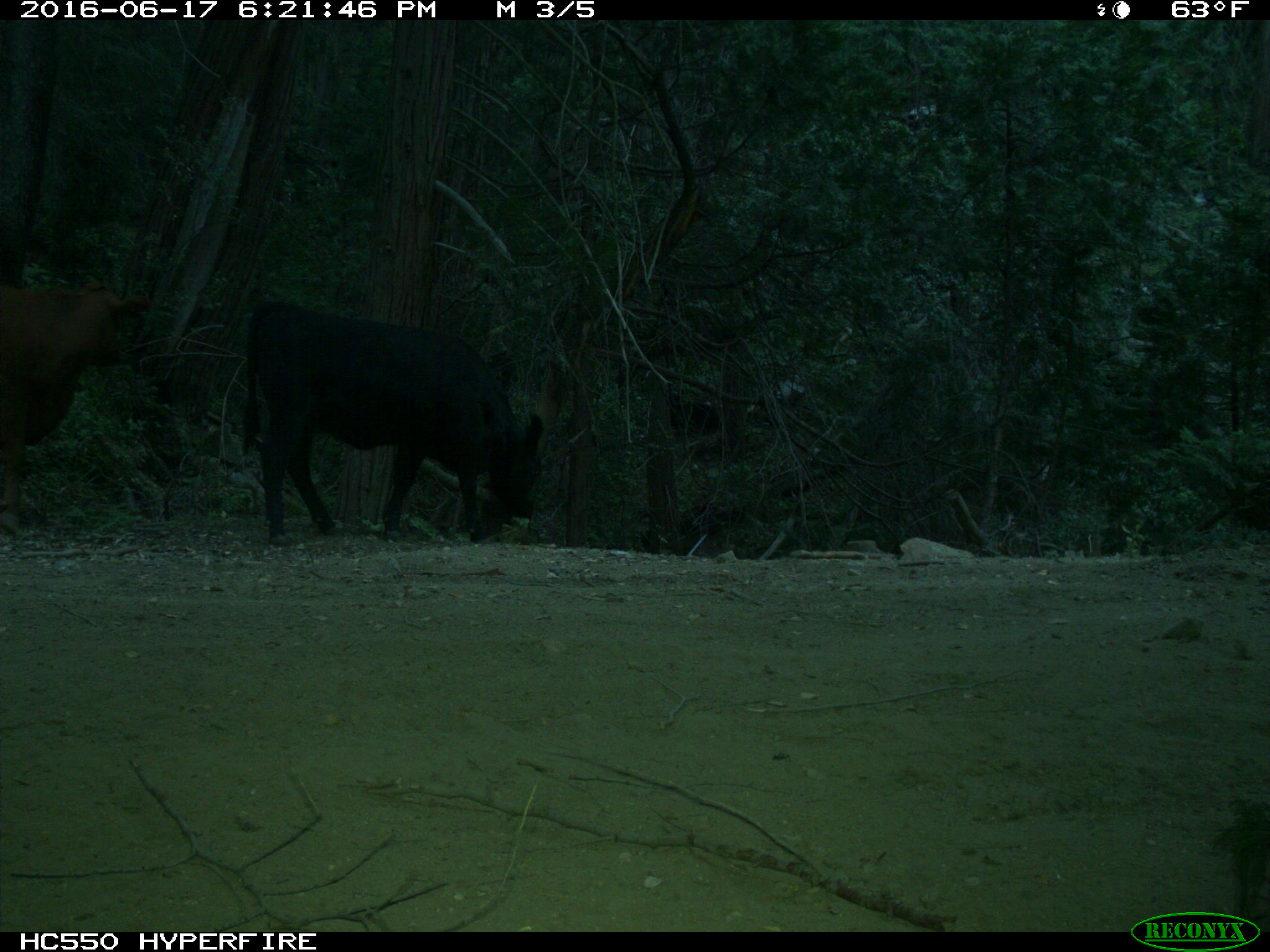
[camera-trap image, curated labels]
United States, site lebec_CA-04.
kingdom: Animalia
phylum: Chordata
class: Mammalia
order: Artiodactyla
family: Bovidae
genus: Bos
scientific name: Bos taurus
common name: domestic cow